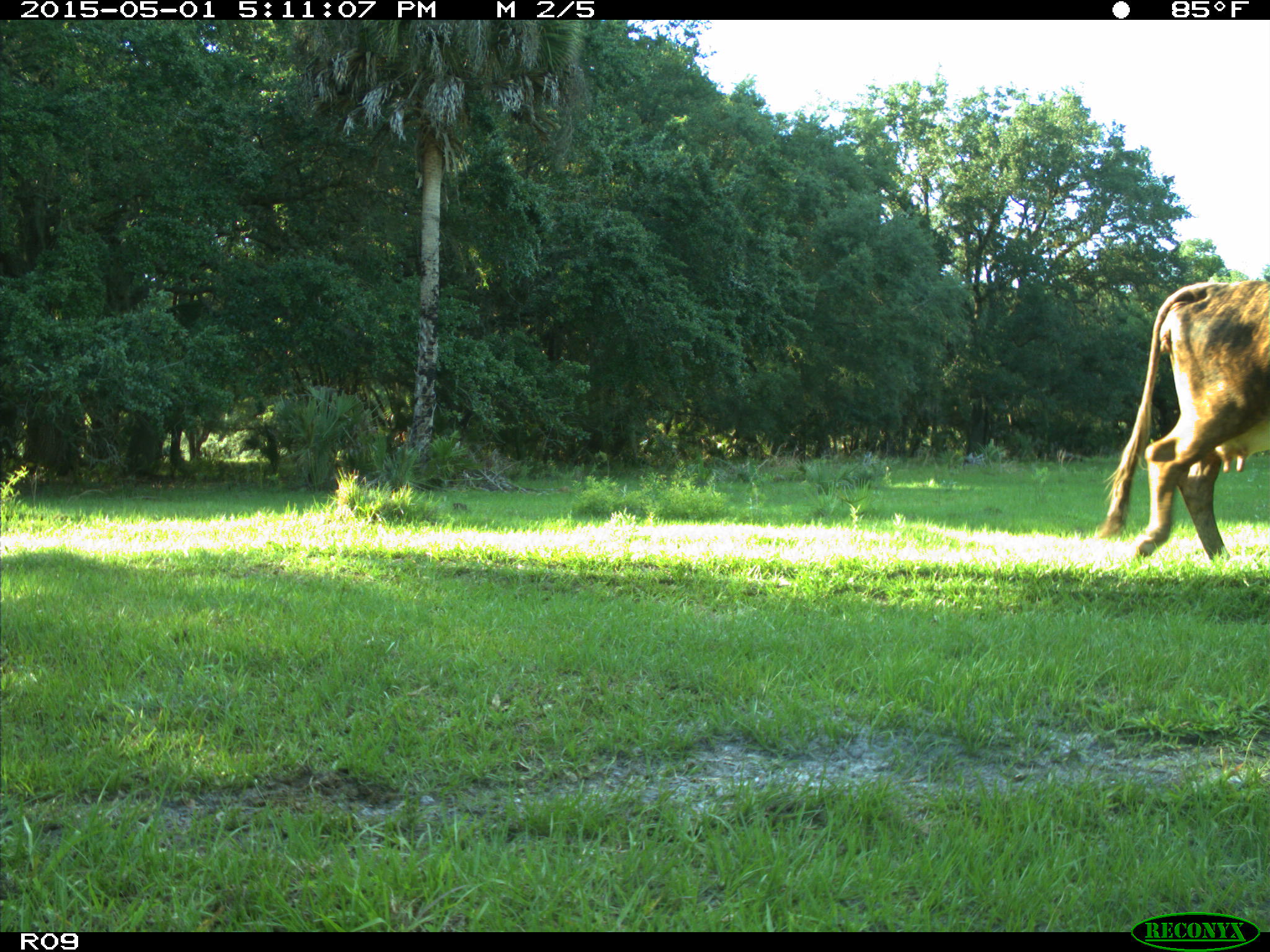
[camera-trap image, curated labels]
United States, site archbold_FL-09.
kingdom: Animalia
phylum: Chordata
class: Mammalia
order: Artiodactyla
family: Bovidae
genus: Bos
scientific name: Bos taurus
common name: domestic cow